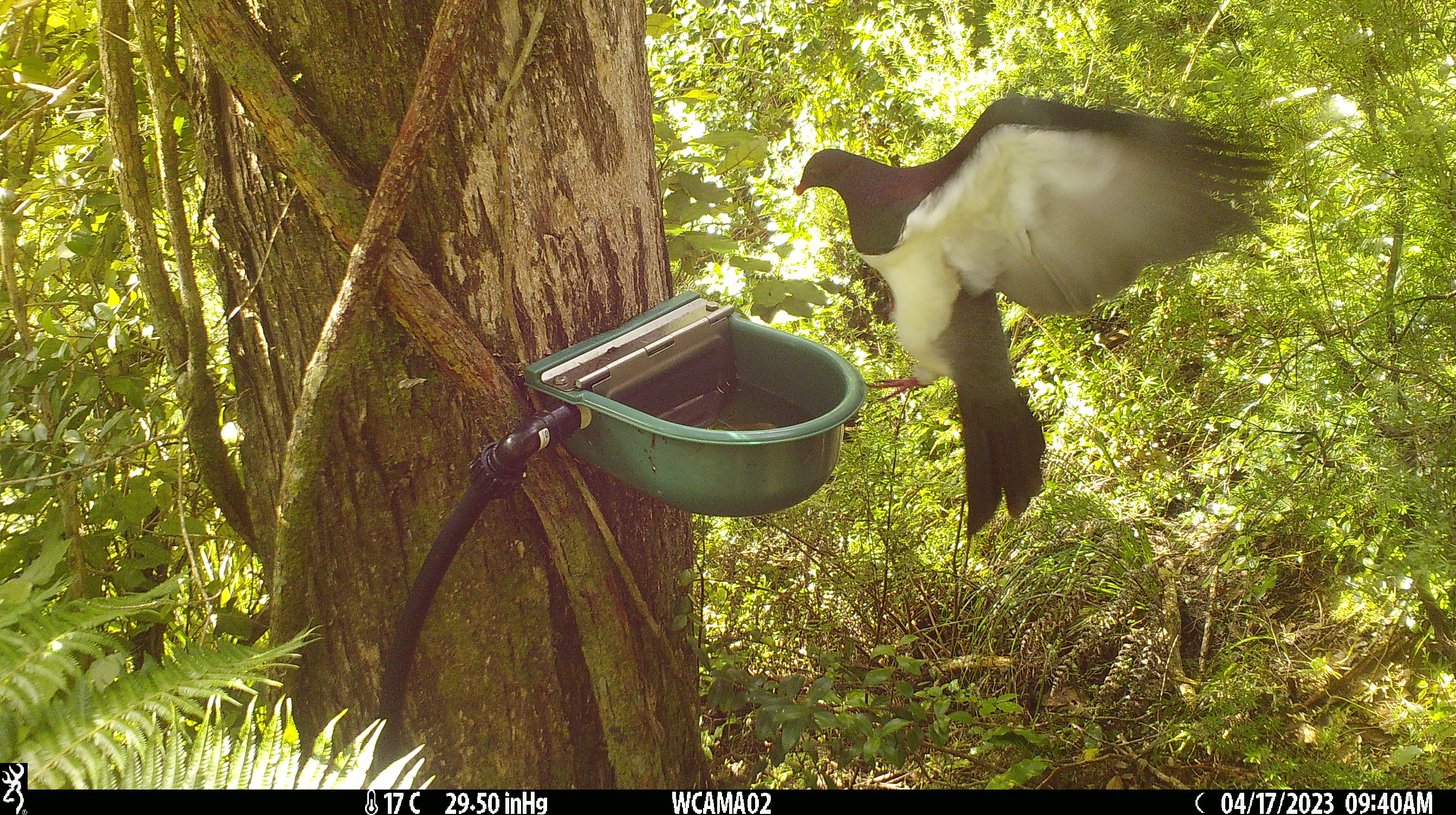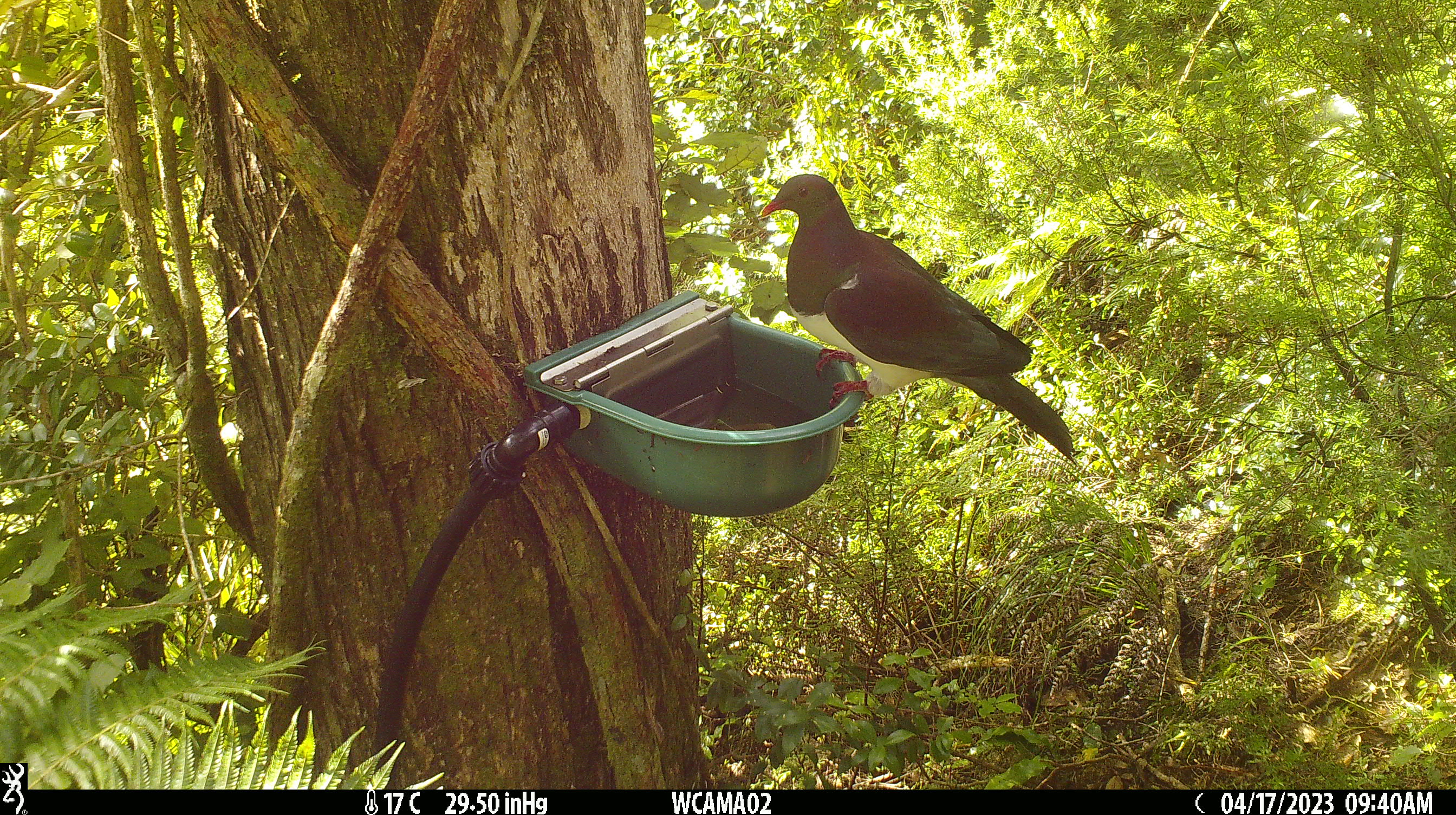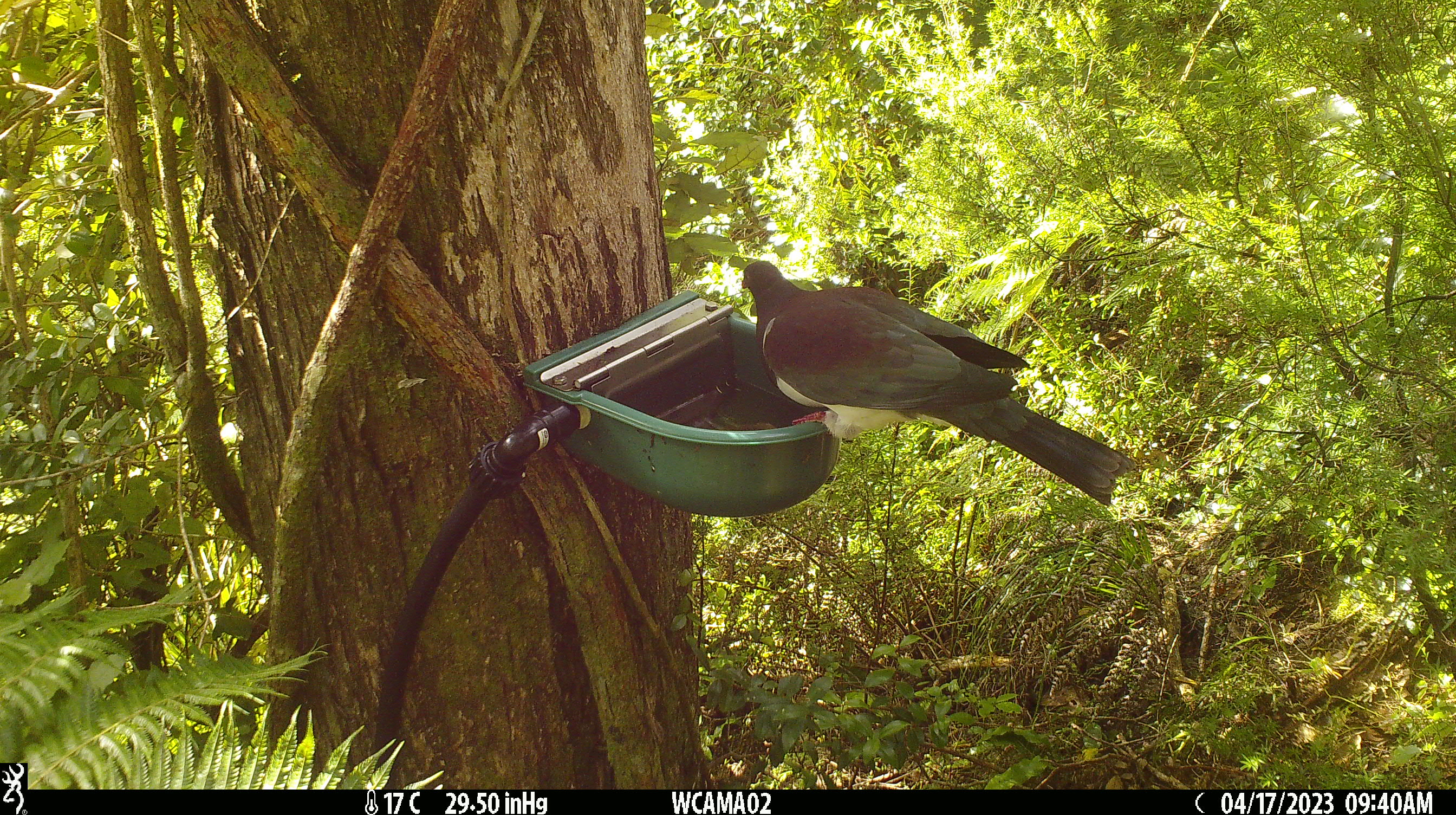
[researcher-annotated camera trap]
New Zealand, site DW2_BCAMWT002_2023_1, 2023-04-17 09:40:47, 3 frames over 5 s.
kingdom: Animalia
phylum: Chordata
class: Aves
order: Columbiformes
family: Columbidae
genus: Hemiphaga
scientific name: Hemiphaga novaeseelandiae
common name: new zealand pigeon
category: kereru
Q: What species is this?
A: Kereru (new zealand pigeon) (Hemiphaga novaeseelandiae).